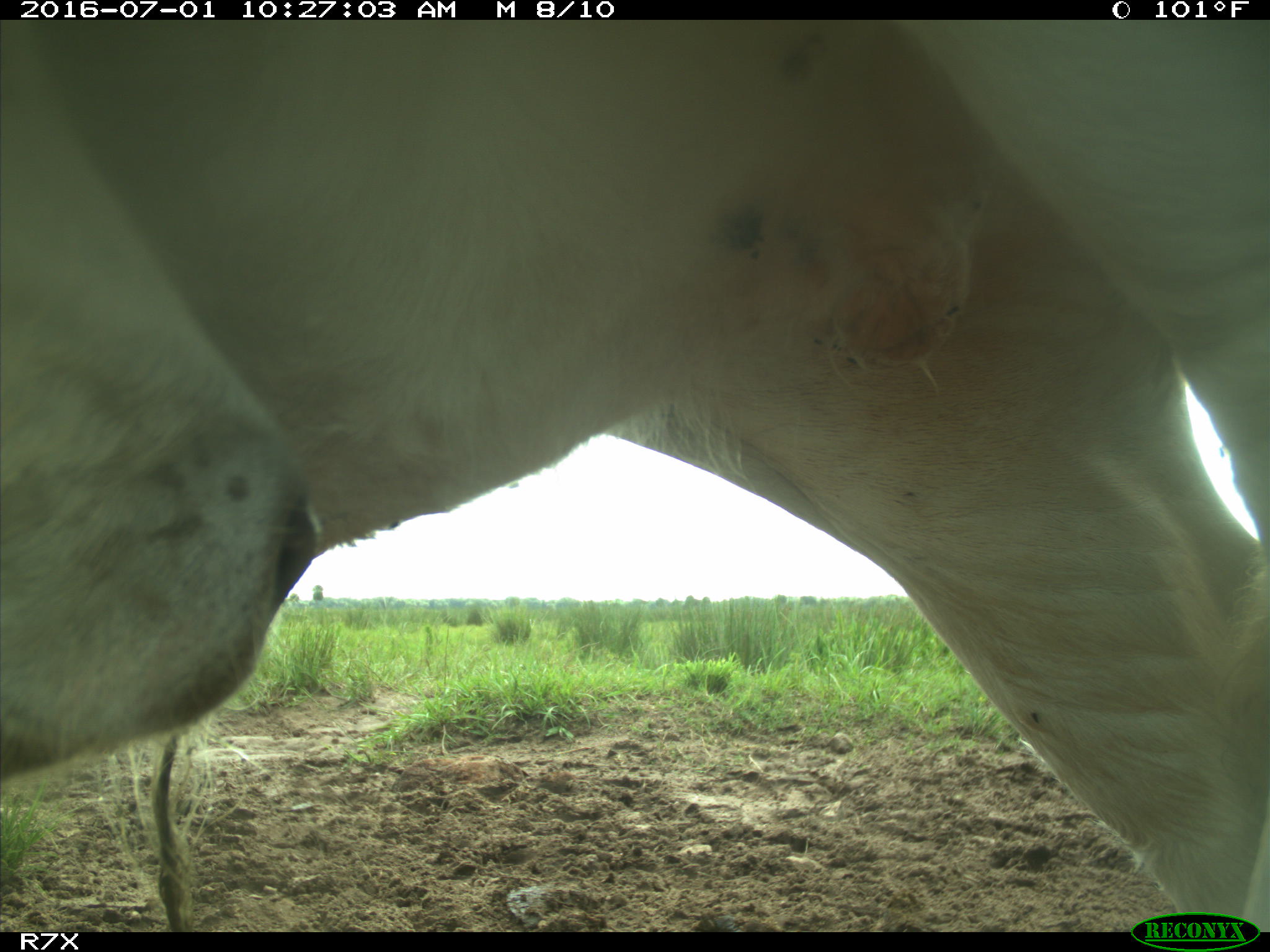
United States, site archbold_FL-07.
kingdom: Animalia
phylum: Chordata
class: Mammalia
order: Artiodactyla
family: Bovidae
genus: Bos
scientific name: Bos taurus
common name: domestic cow